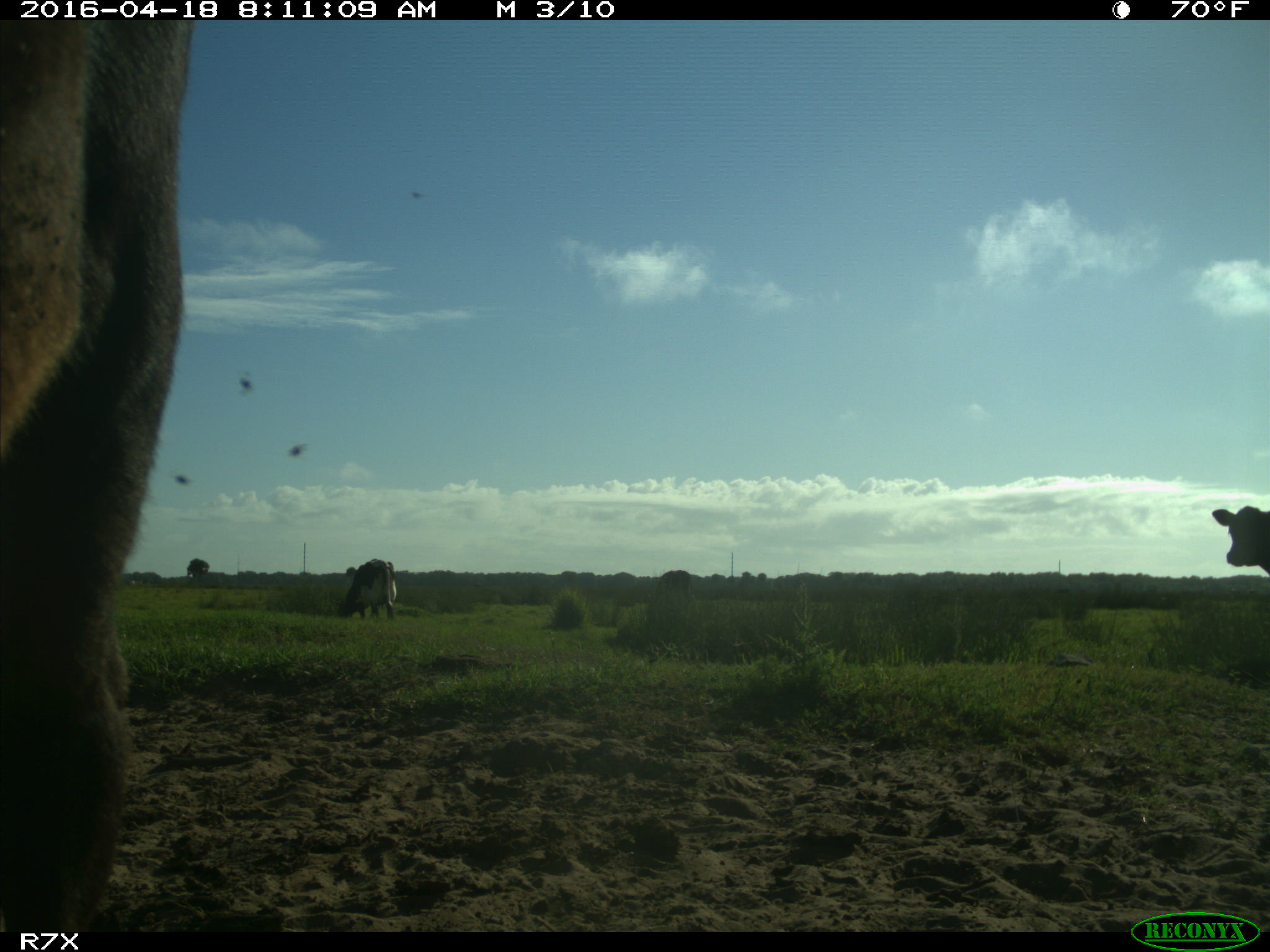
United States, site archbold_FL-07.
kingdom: Animalia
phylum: Chordata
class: Mammalia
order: Artiodactyla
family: Bovidae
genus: Bos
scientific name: Bos taurus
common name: domestic cow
Bos taurus (domestic cow).